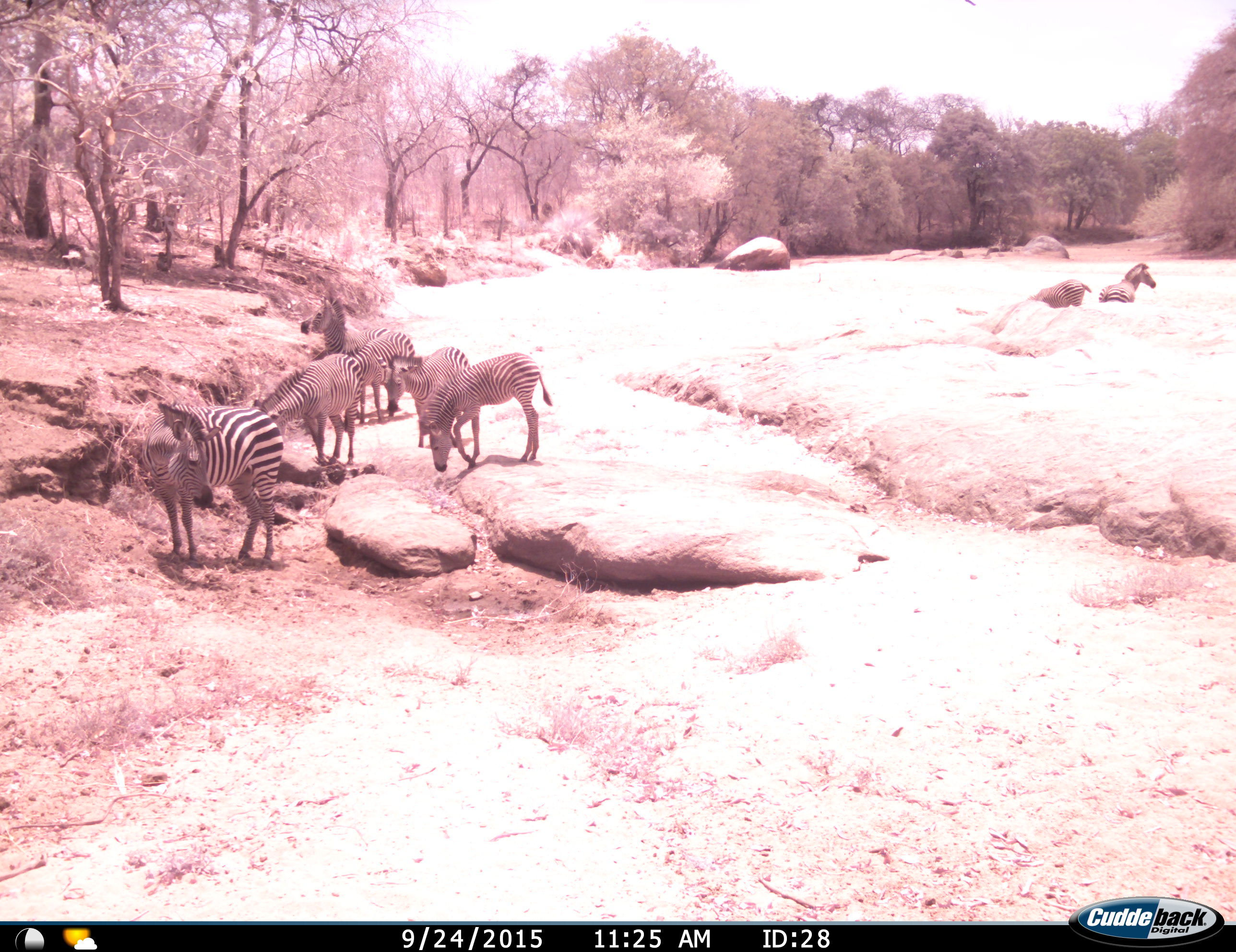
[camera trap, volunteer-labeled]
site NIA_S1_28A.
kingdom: Animalia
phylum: Chordata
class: Mammalia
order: Perissodactyla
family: Equidae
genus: Equus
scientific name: Equus quagga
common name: plains zebra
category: zebraplains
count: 8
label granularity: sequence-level